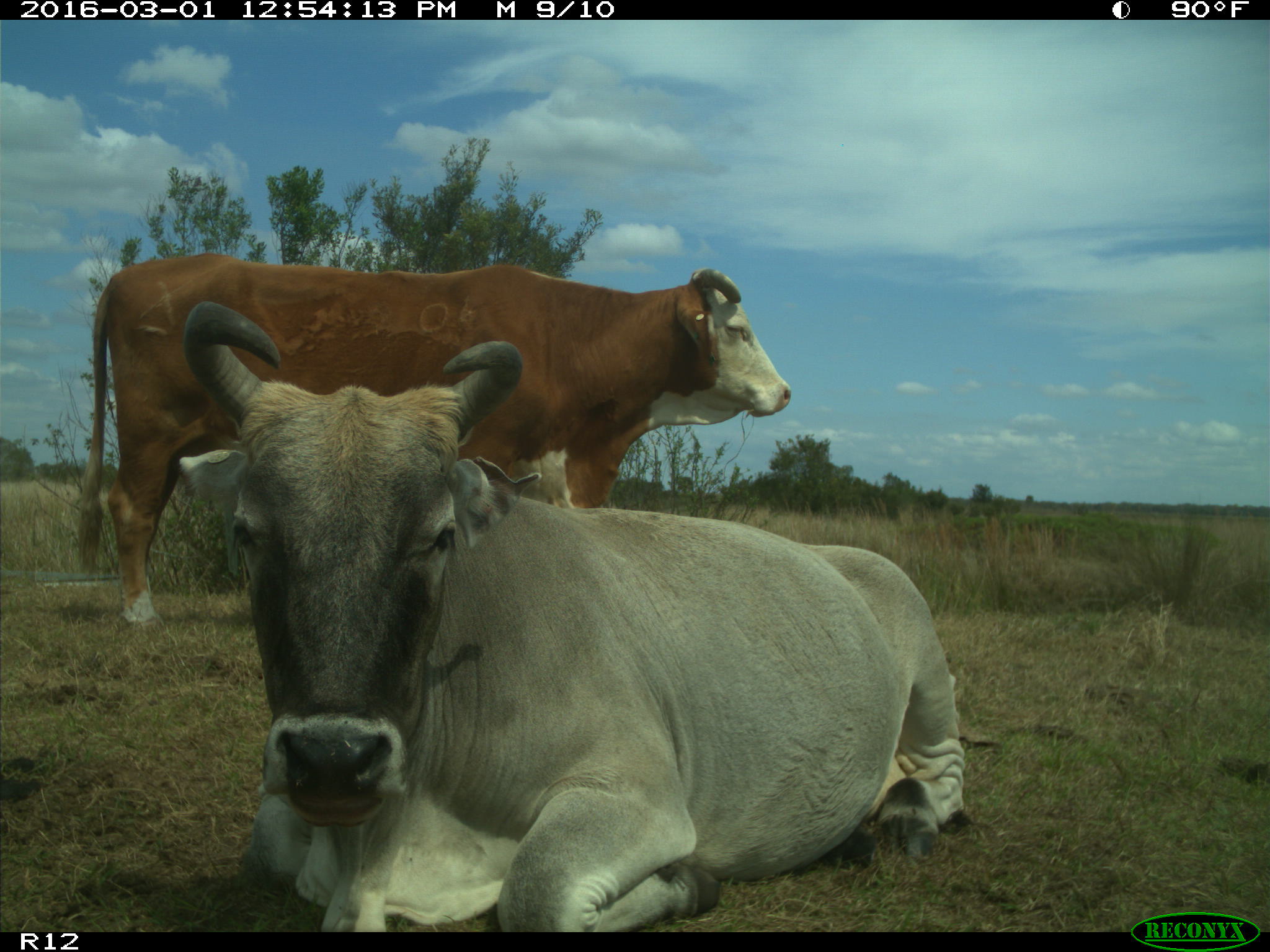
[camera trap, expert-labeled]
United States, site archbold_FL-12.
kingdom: Animalia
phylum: Chordata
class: Mammalia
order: Artiodactyla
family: Bovidae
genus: Bos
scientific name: Bos taurus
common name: domestic cow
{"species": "Bos taurus (domestic cow)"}